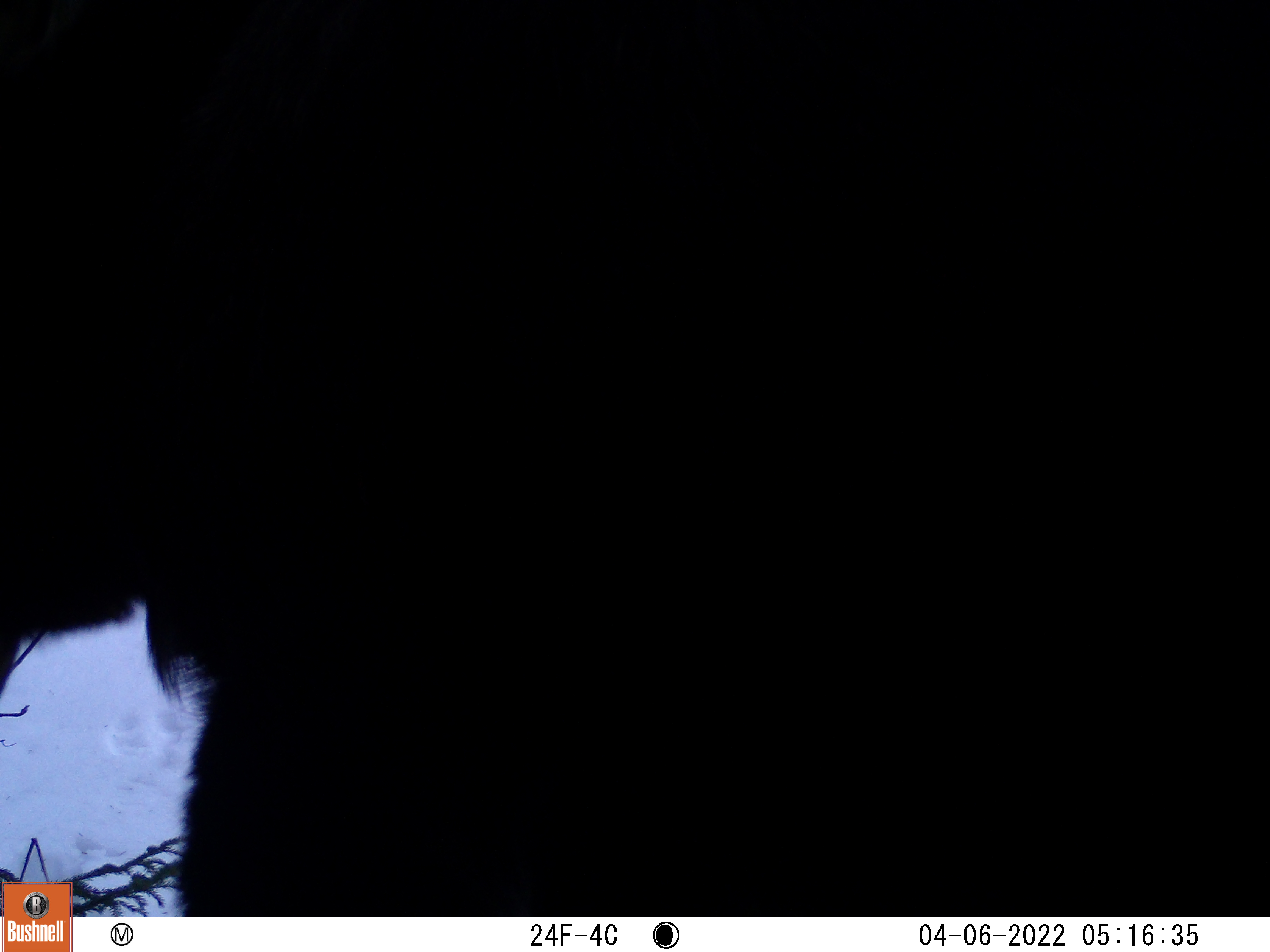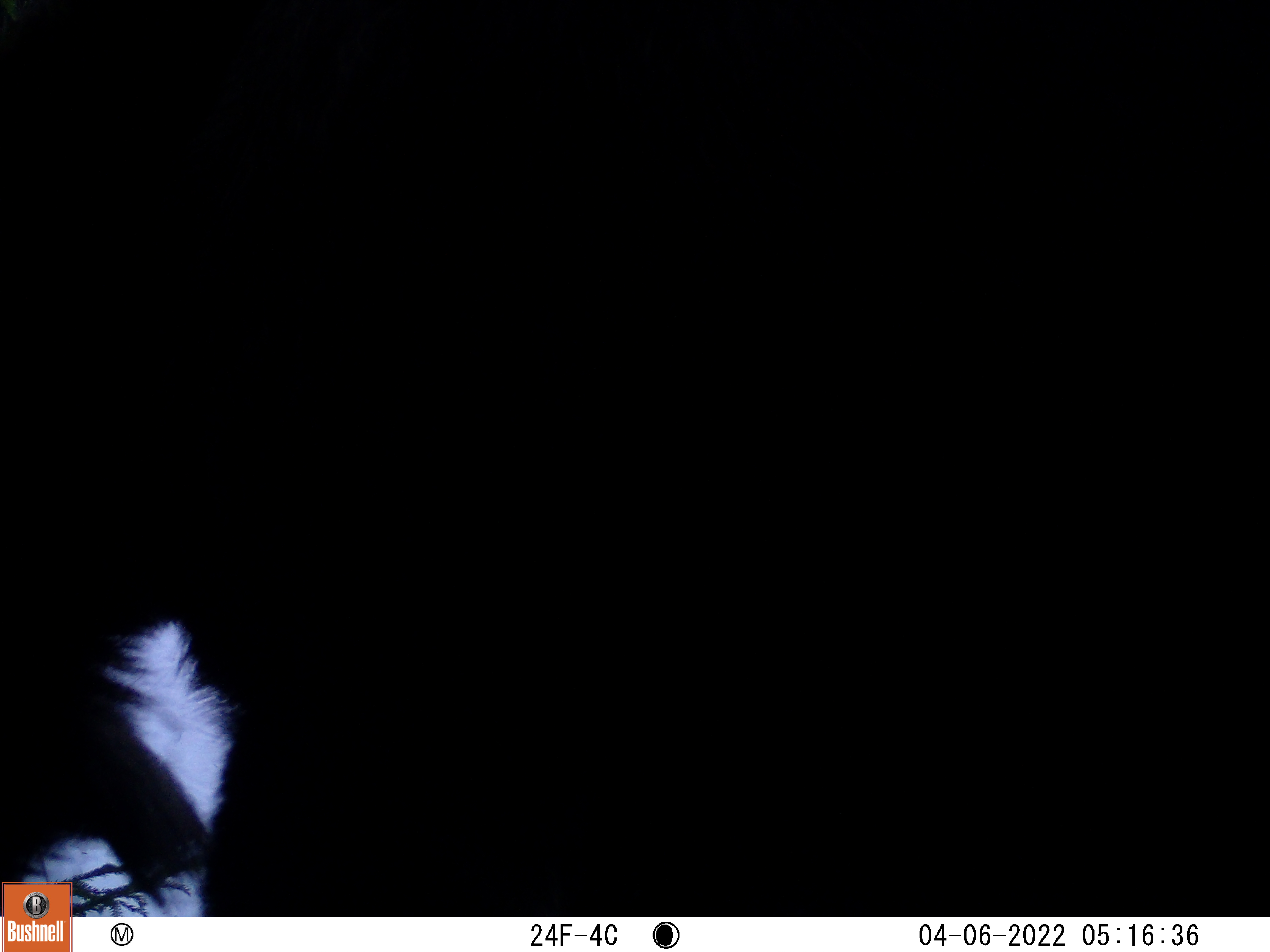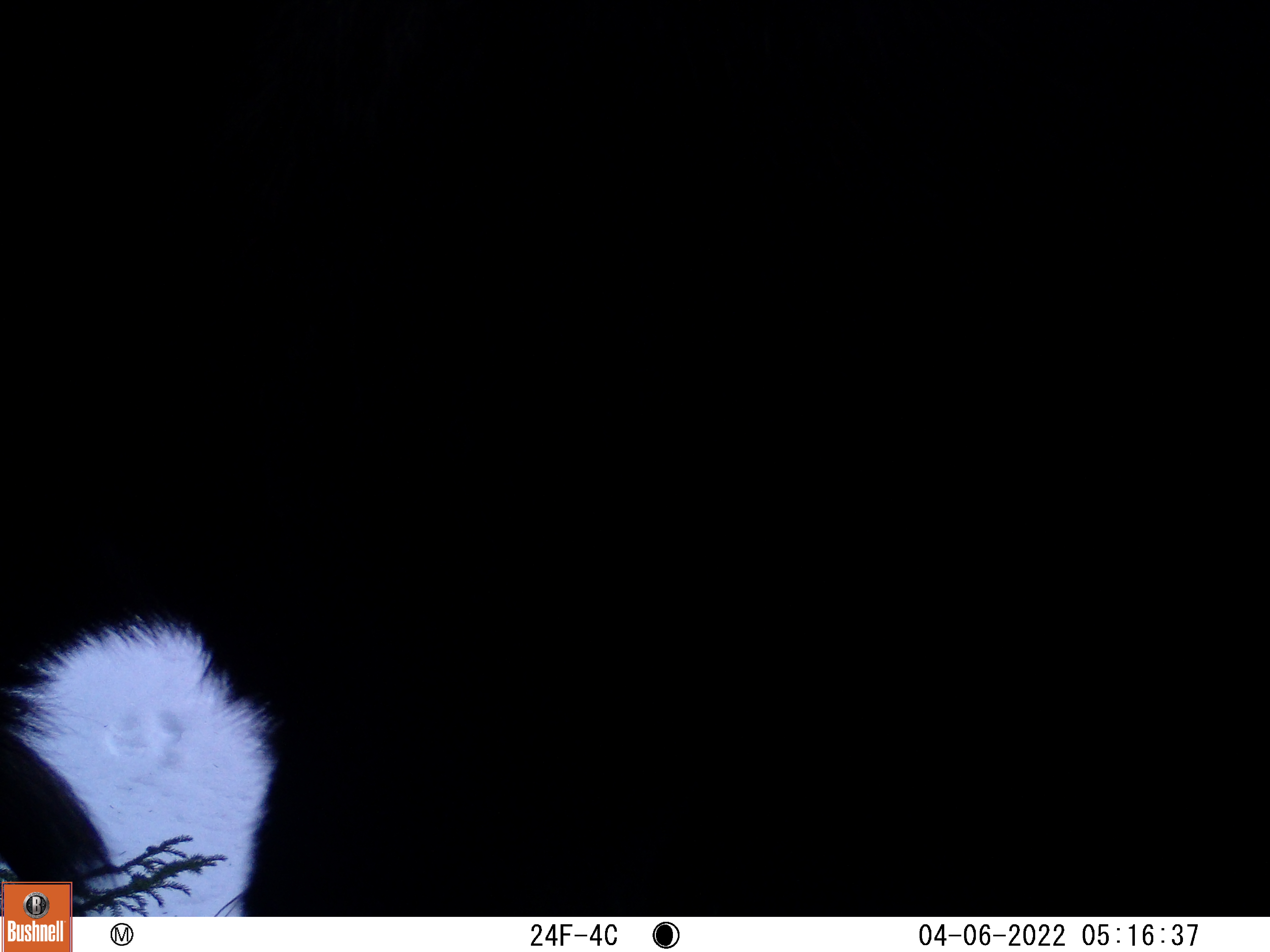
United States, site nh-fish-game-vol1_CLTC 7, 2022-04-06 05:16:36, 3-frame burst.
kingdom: Animalia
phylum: Chordata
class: Mammalia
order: Artiodactyla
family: Cervidae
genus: Alces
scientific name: Alces alces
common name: moose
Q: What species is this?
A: Moose (Alces alces).